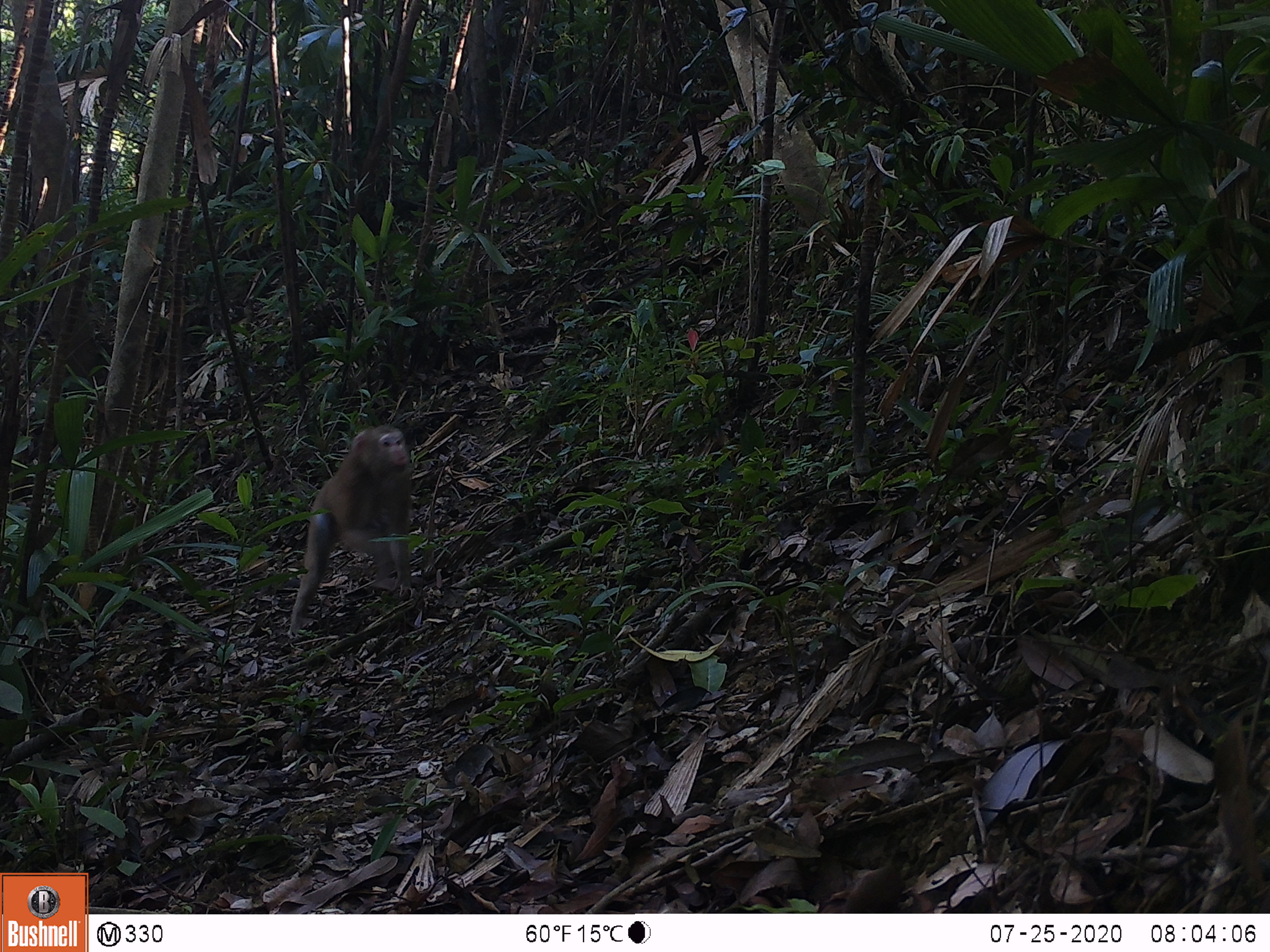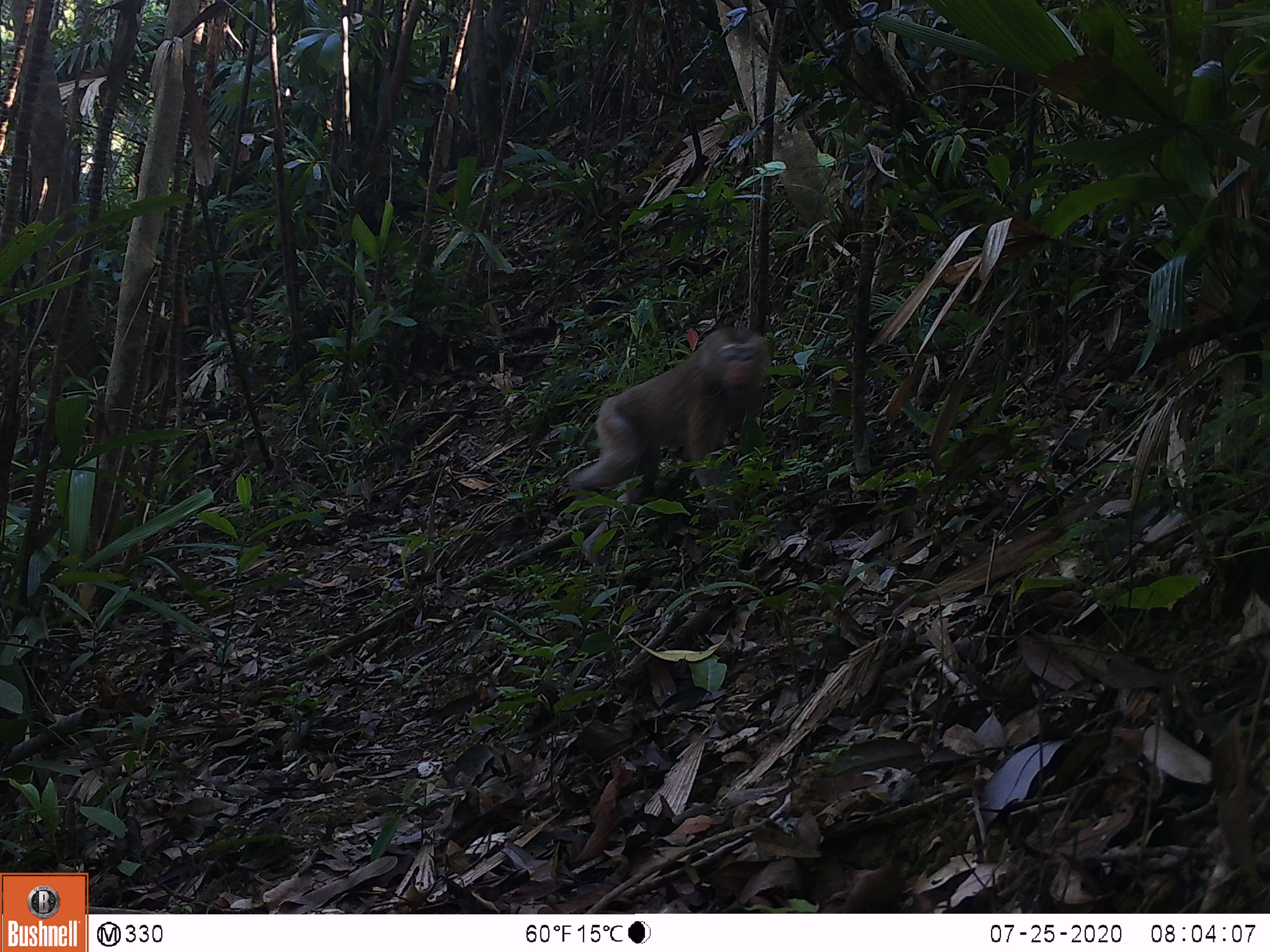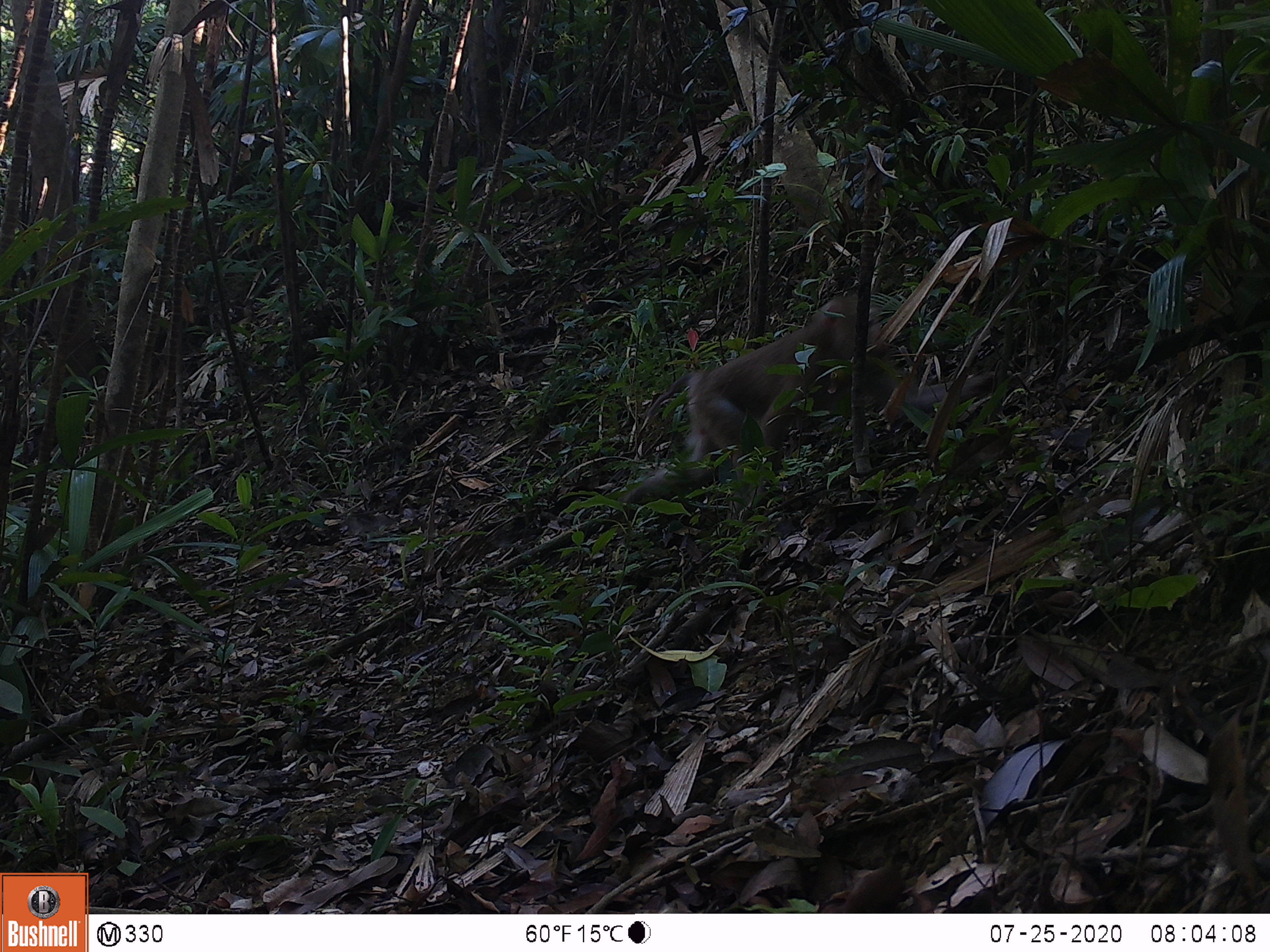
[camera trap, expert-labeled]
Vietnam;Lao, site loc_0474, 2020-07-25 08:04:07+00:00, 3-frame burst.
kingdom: Animalia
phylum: Chordata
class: Mammalia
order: Primates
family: Cercopithecidae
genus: Macaca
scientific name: Macaca nemestrina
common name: pig-tailed macaque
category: pig tailed macaque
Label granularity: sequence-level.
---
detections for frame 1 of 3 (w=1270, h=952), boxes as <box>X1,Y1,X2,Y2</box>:
pig tailed macaque: <box>287,423,414,635</box>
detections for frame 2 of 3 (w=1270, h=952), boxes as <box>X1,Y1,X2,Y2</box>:
pig tailed macaque: <box>569,327,771,518</box>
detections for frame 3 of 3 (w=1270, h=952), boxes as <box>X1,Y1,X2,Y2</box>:
pig tailed macaque: <box>623,292,995,507</box>